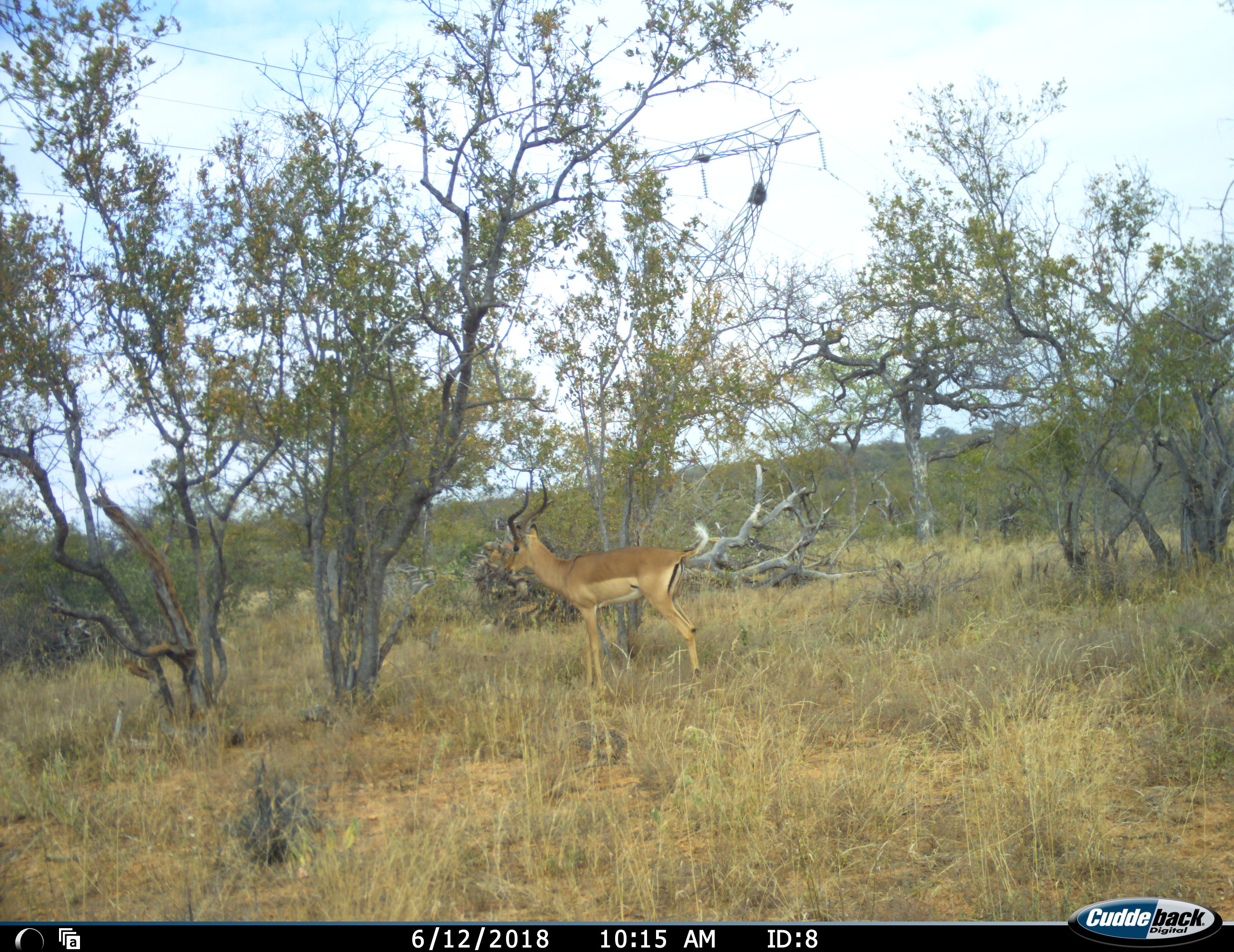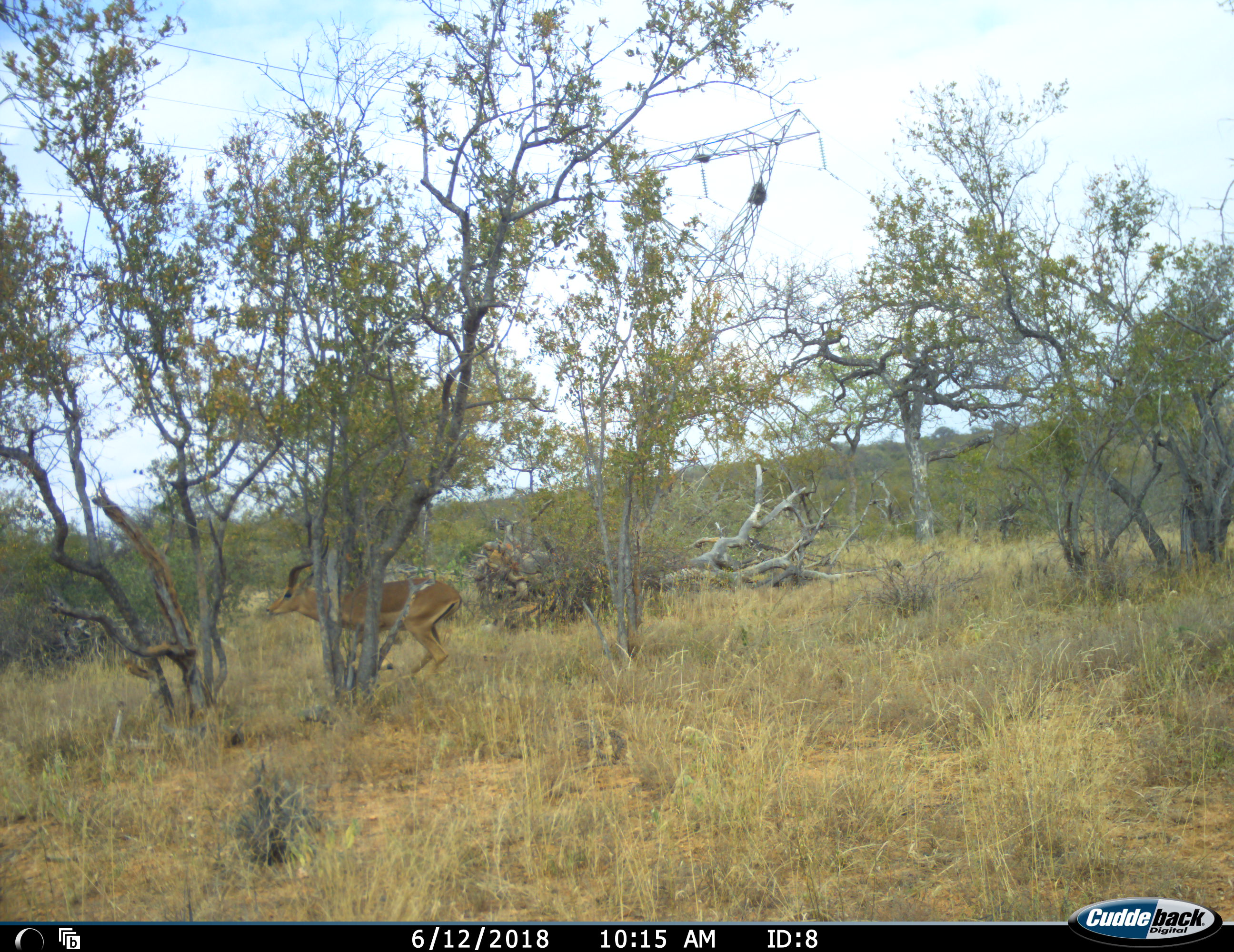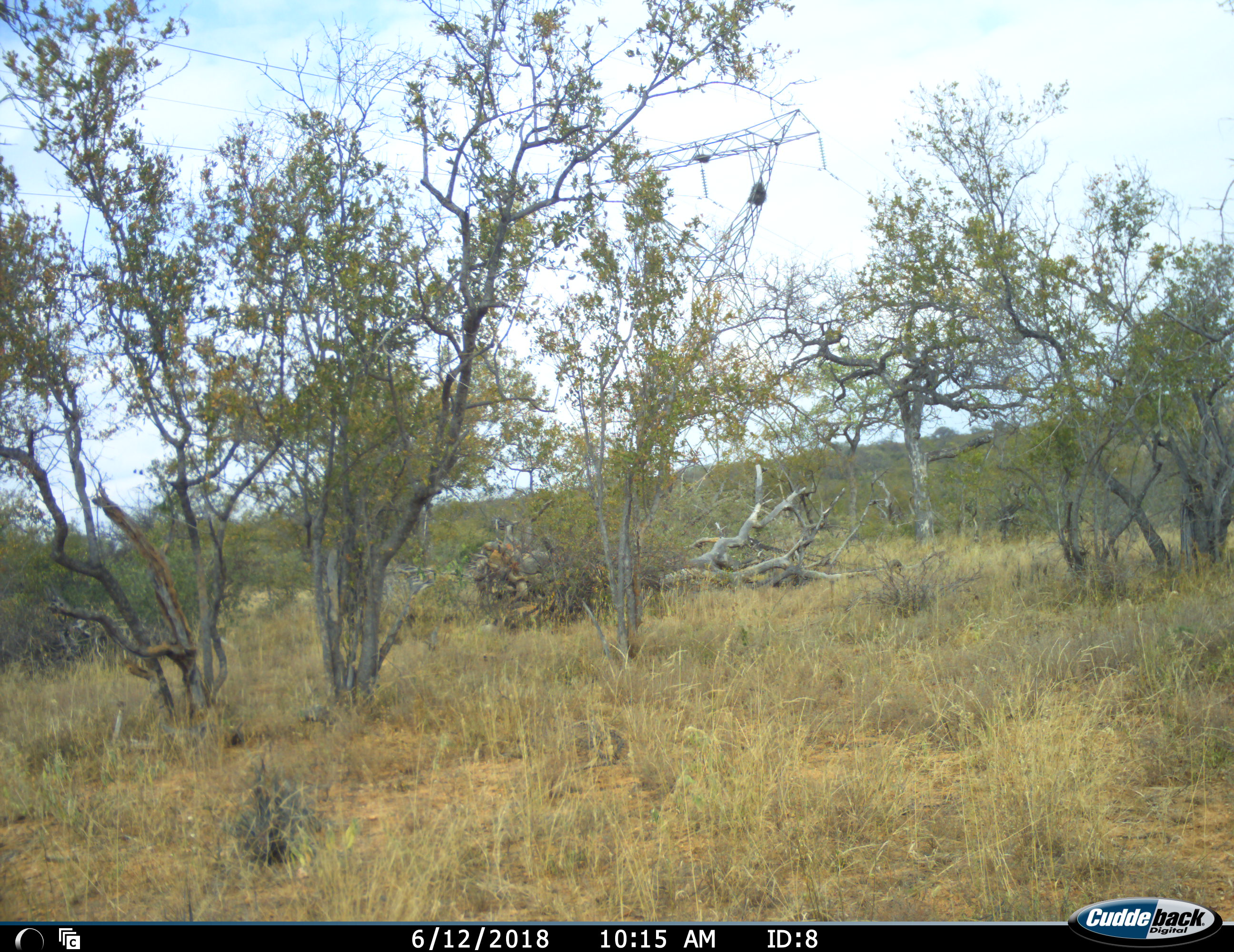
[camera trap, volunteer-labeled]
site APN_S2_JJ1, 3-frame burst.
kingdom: Animalia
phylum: Chordata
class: Mammalia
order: Artiodactyla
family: Bovidae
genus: Aepyceros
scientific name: Aepyceros melampus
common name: impala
Impala (Aepyceros melampus), count 1. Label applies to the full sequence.